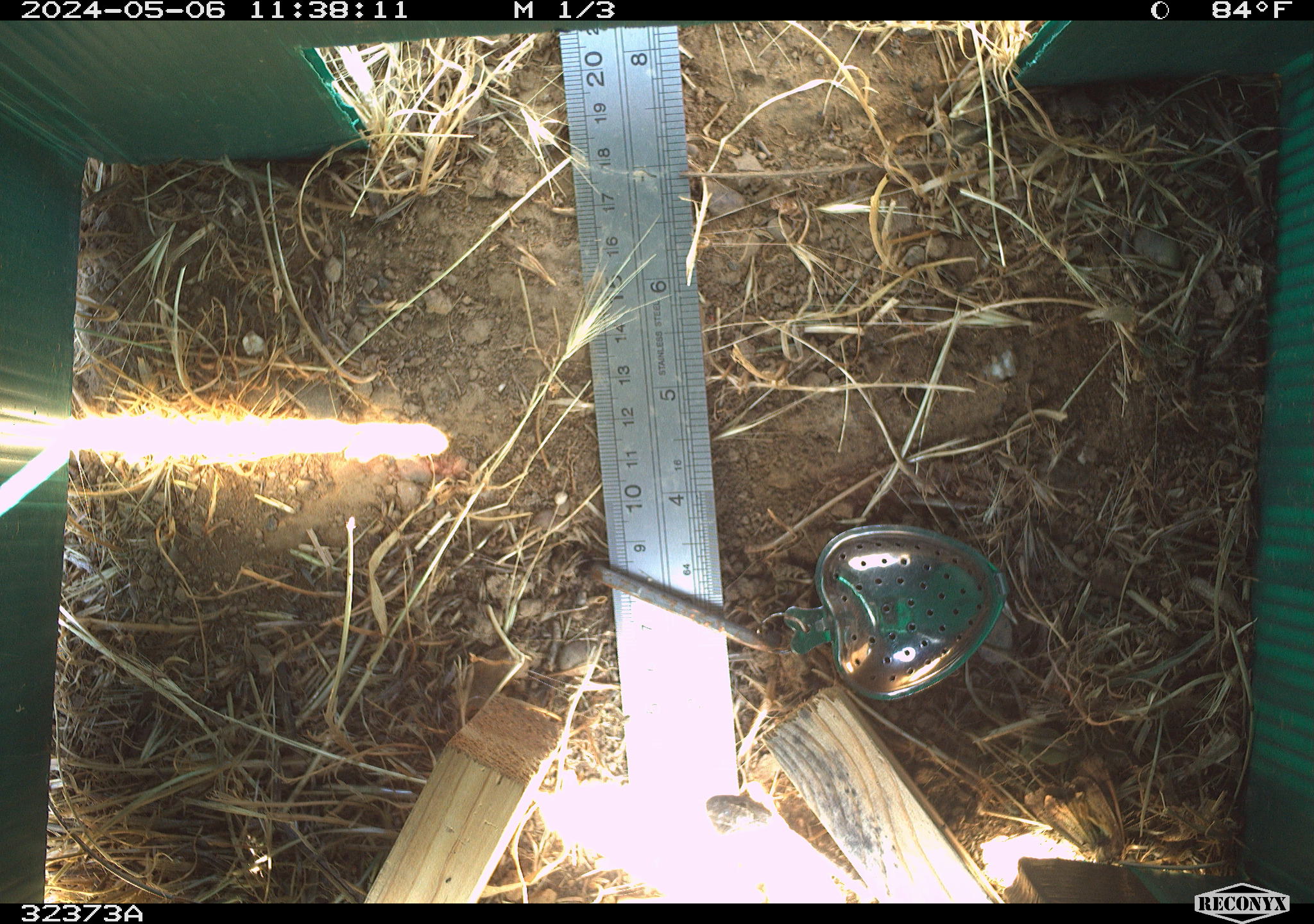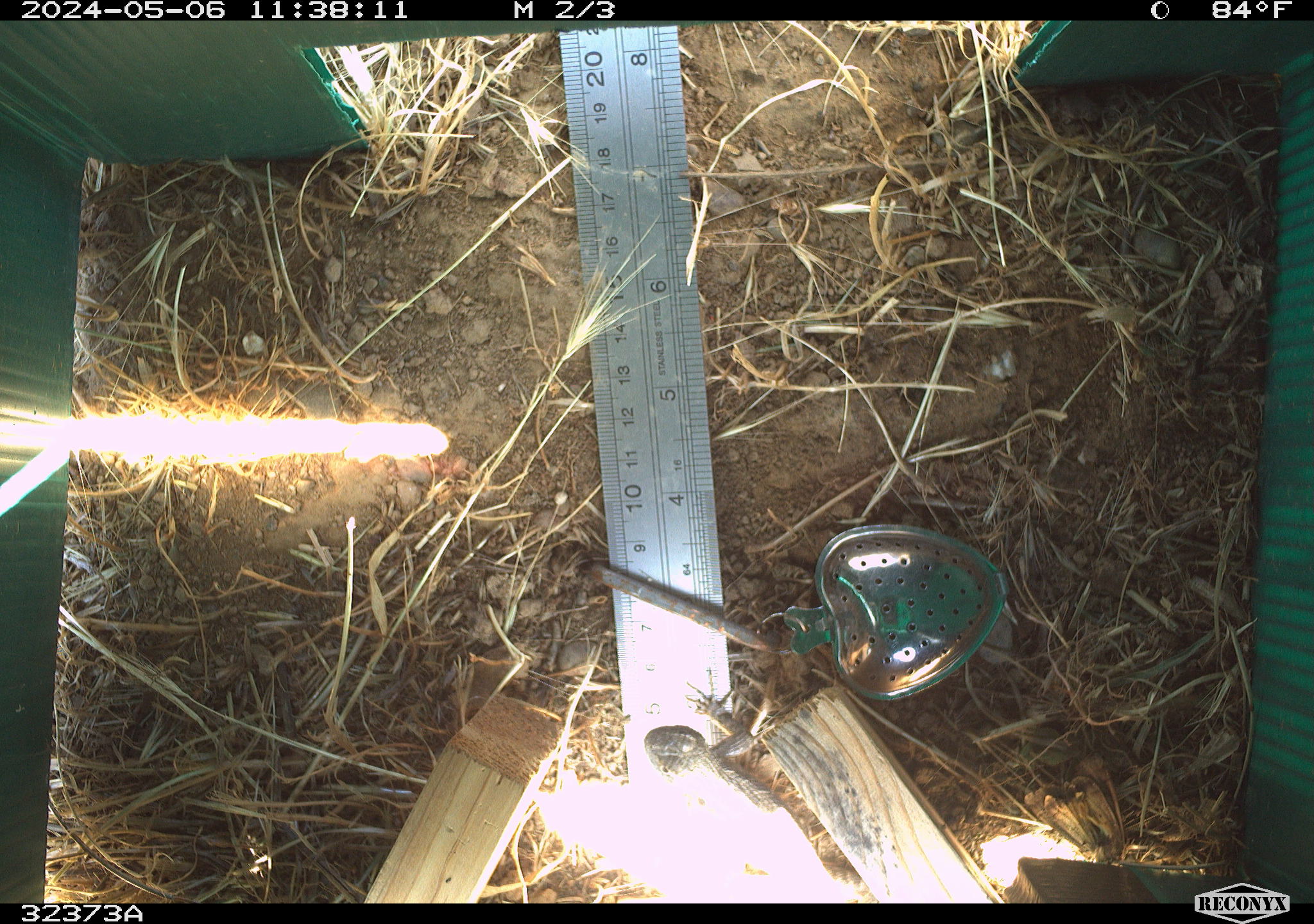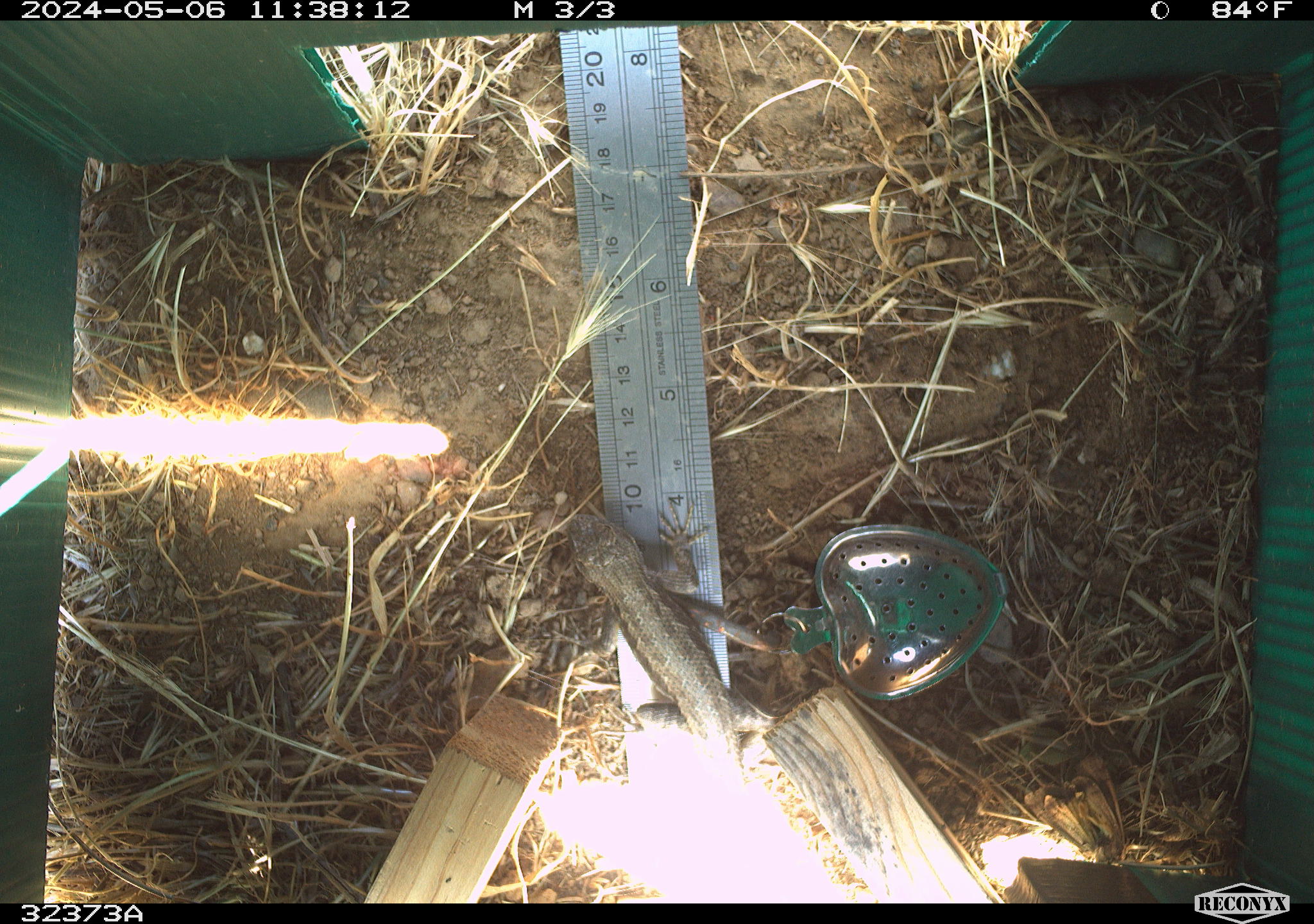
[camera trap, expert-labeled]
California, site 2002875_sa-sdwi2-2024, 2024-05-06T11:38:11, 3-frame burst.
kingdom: Animalia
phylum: Chordata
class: Reptilia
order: Squamata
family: Phrynosomatidae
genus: Sceloporus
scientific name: Sceloporus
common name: spiny lizards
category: sceloporus species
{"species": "sceloporus species (spiny lizards) (Sceloporus)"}